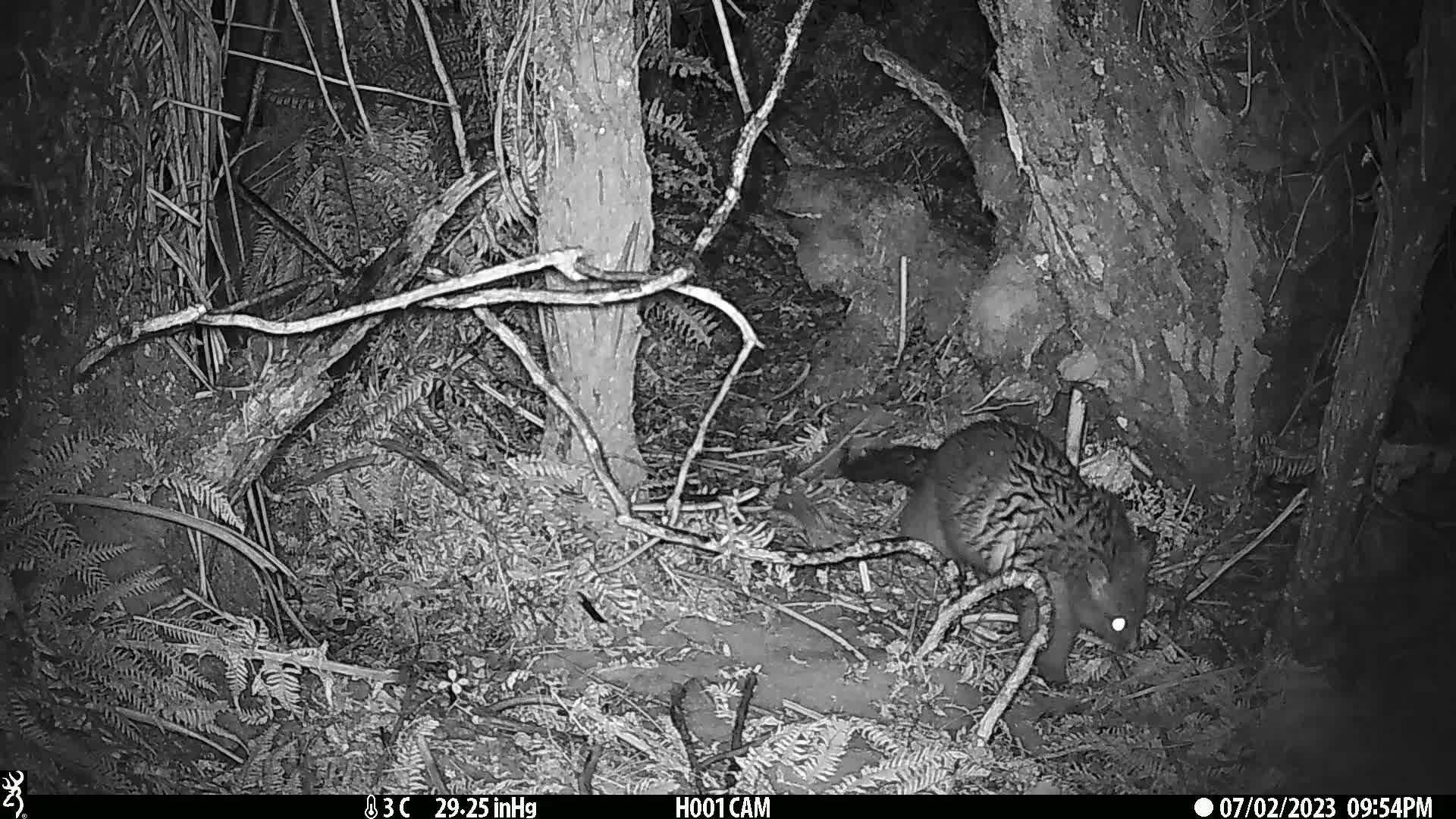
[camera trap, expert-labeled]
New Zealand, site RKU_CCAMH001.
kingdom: Animalia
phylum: Chordata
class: Mammalia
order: Diprotodontia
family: Phalangeridae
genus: Trichosurus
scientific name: Trichosurus vulpecula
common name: common brushtail possum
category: possum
Possum (common brushtail possum) (Trichosurus vulpecula).